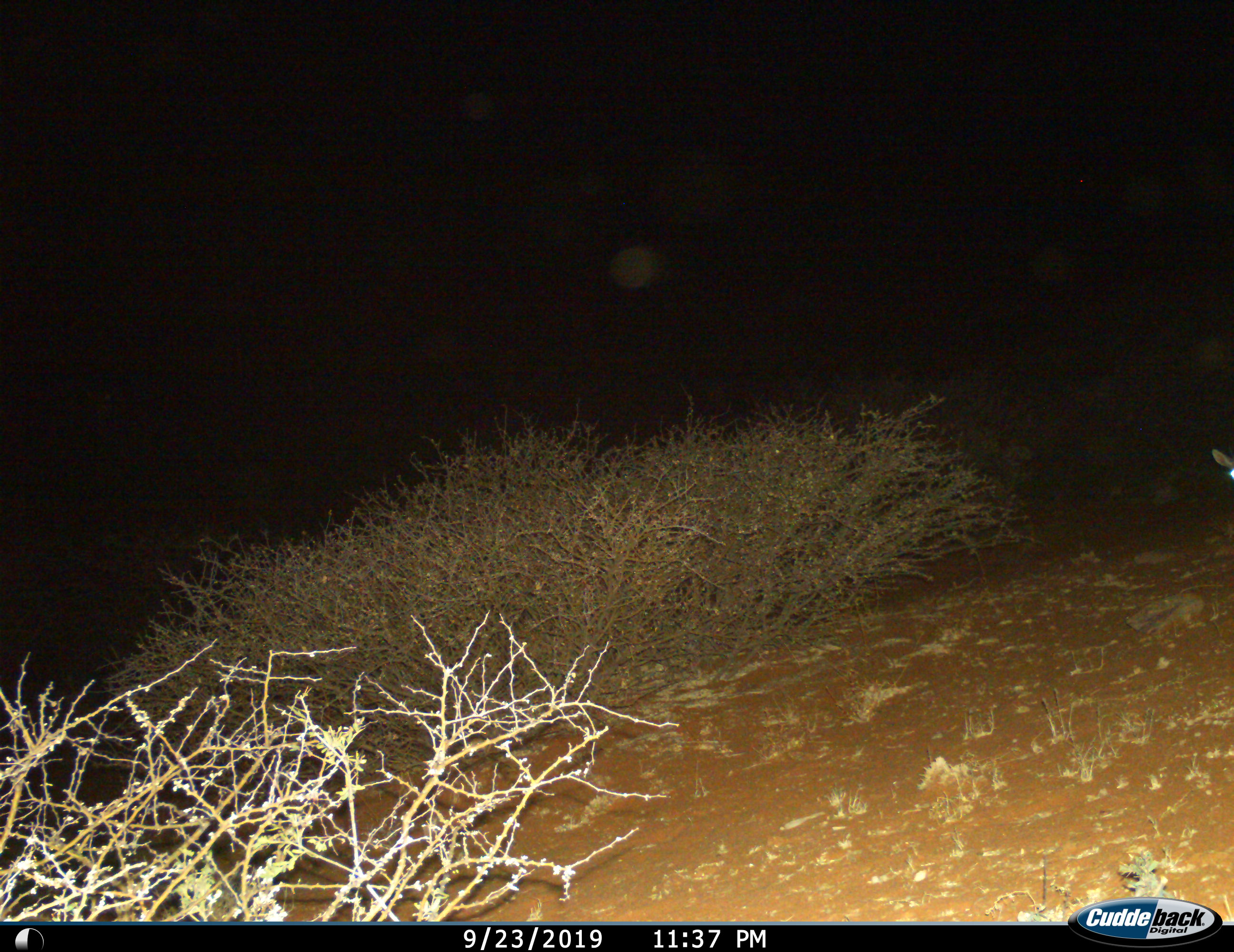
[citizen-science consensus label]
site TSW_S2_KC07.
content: unidentified animal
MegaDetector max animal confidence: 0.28